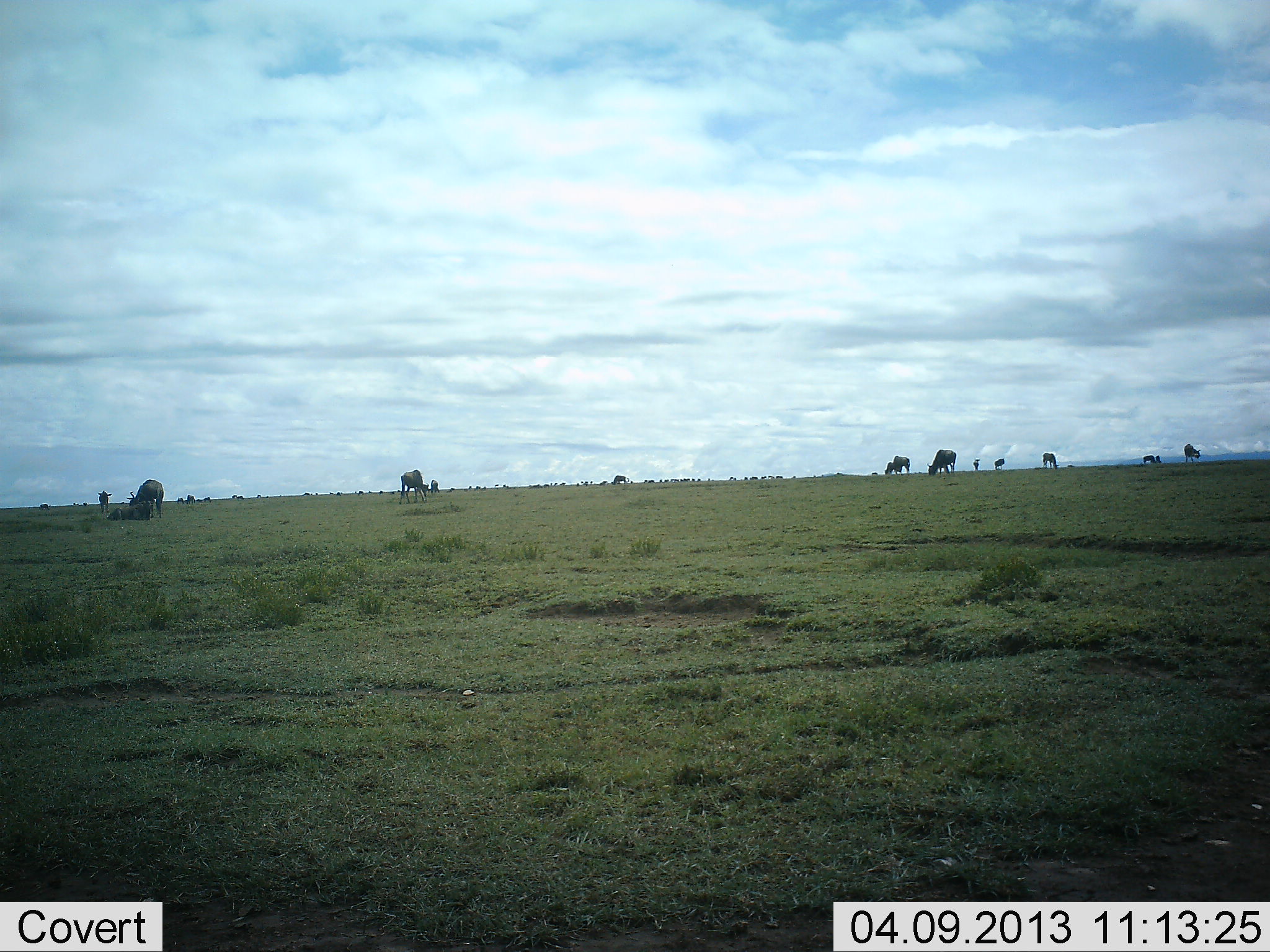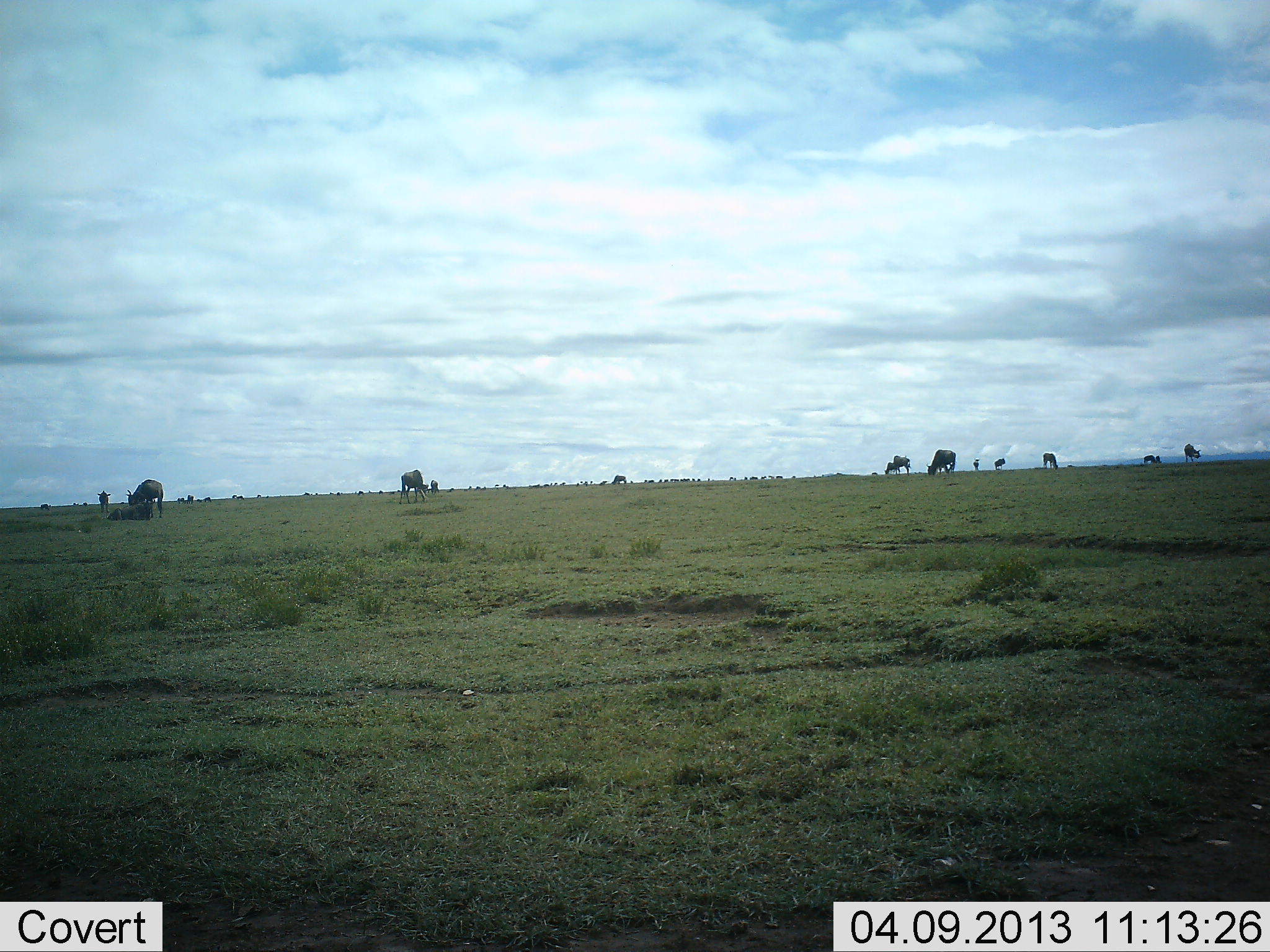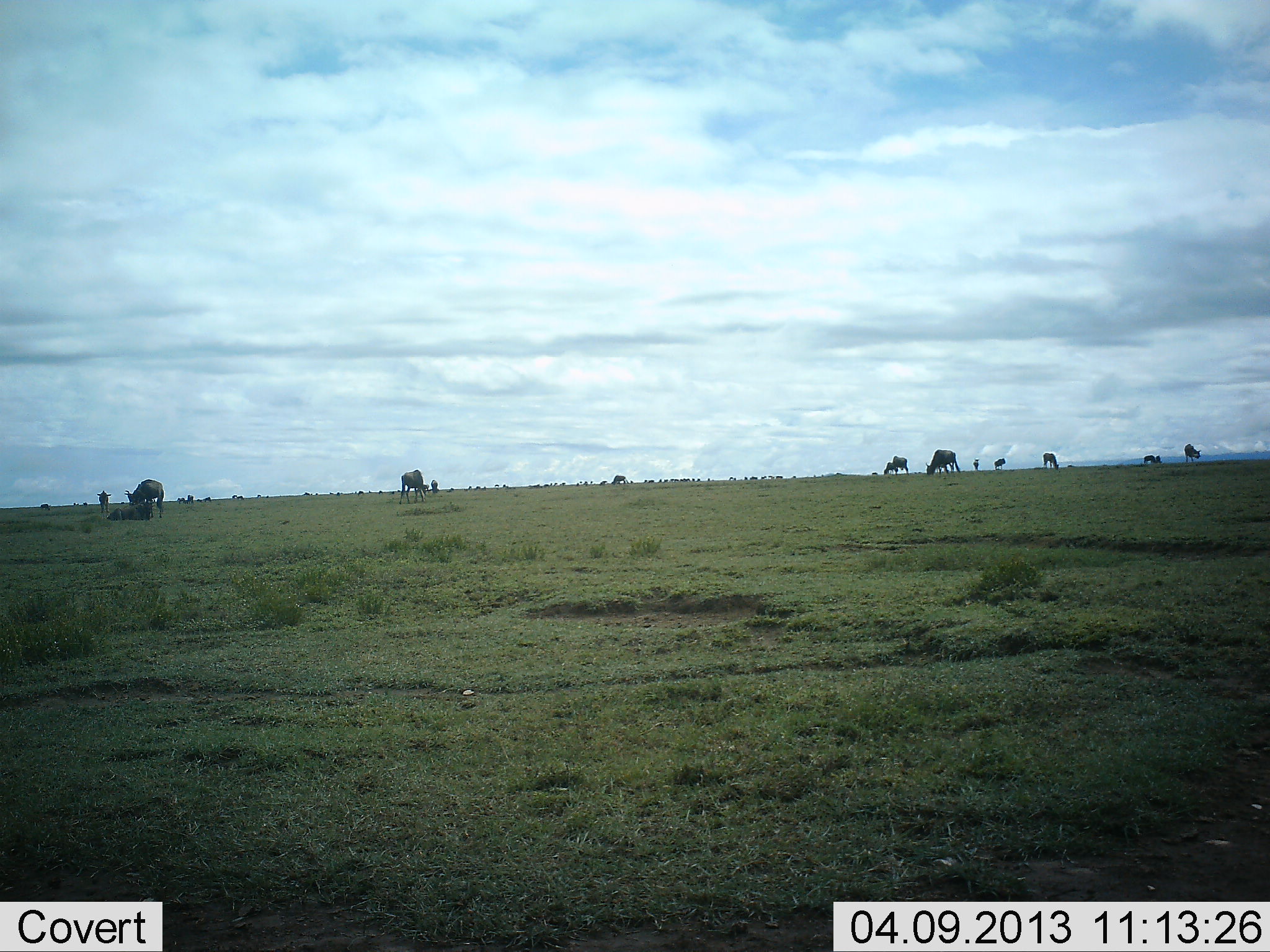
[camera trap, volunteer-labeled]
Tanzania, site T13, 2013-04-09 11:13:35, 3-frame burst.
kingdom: Animalia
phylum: Chordata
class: Mammalia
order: Artiodactyla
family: Bovidae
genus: Connochaetes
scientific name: Connochaetes taurinus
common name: blue wildebeest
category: wildebeest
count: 11-50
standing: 38%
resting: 12%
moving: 6%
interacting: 0%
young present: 3%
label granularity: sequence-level